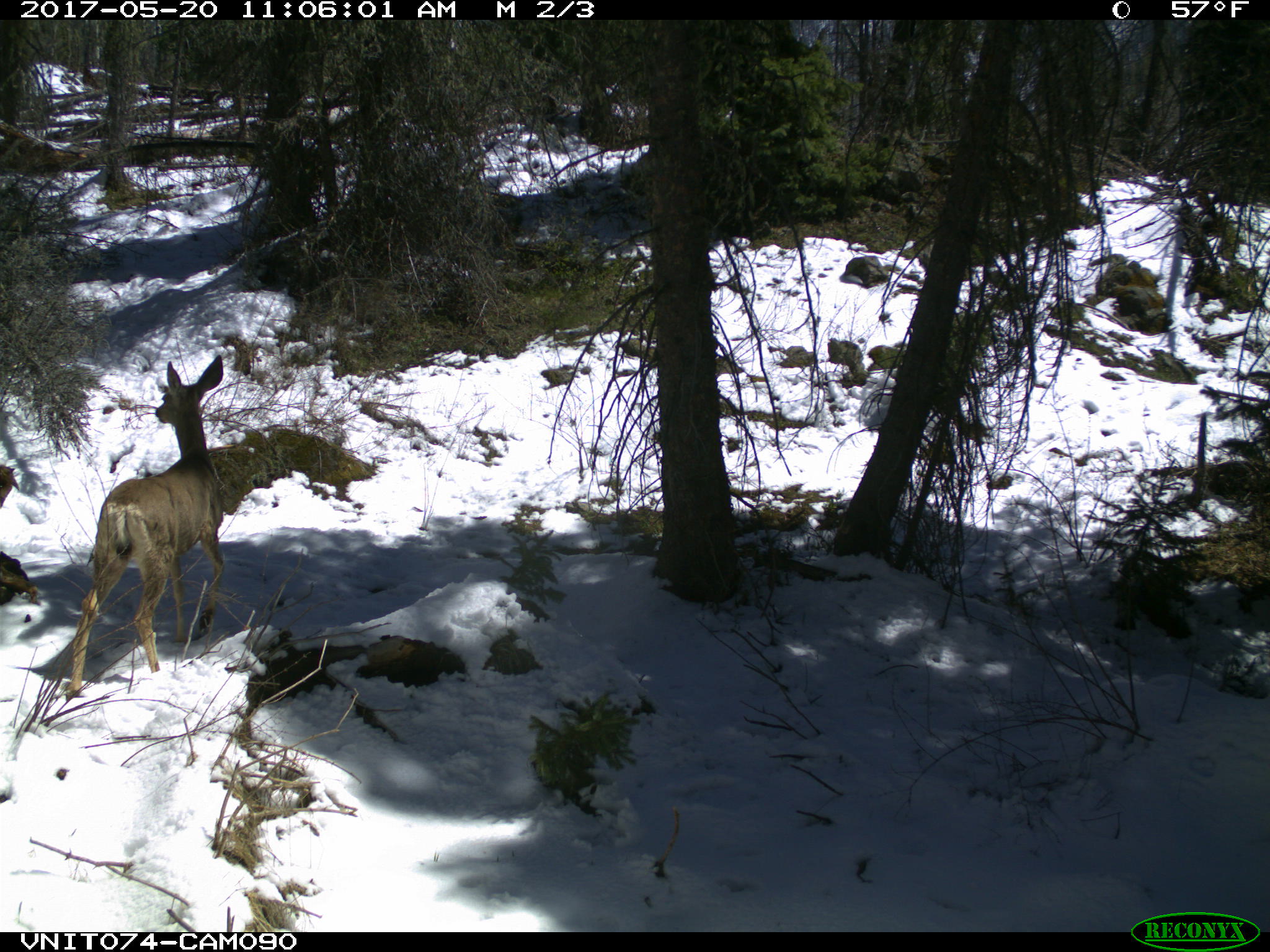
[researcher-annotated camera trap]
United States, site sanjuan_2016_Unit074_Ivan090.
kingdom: Animalia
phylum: Chordata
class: Mammalia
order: Artiodactyla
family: Cervidae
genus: Odocoileus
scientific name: Odocoileus hemionus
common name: mule deer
Odocoileus hemionus (mule deer).